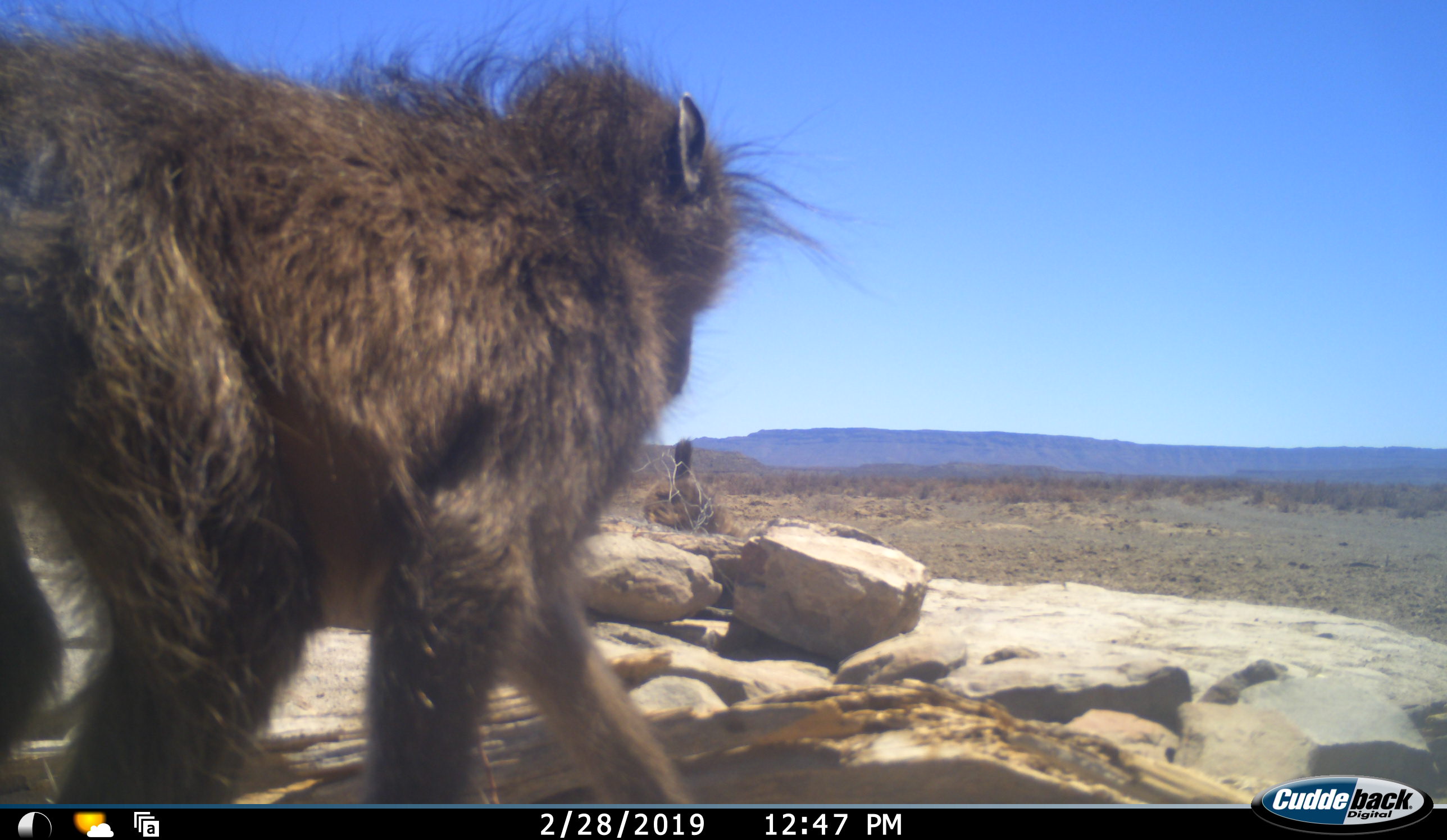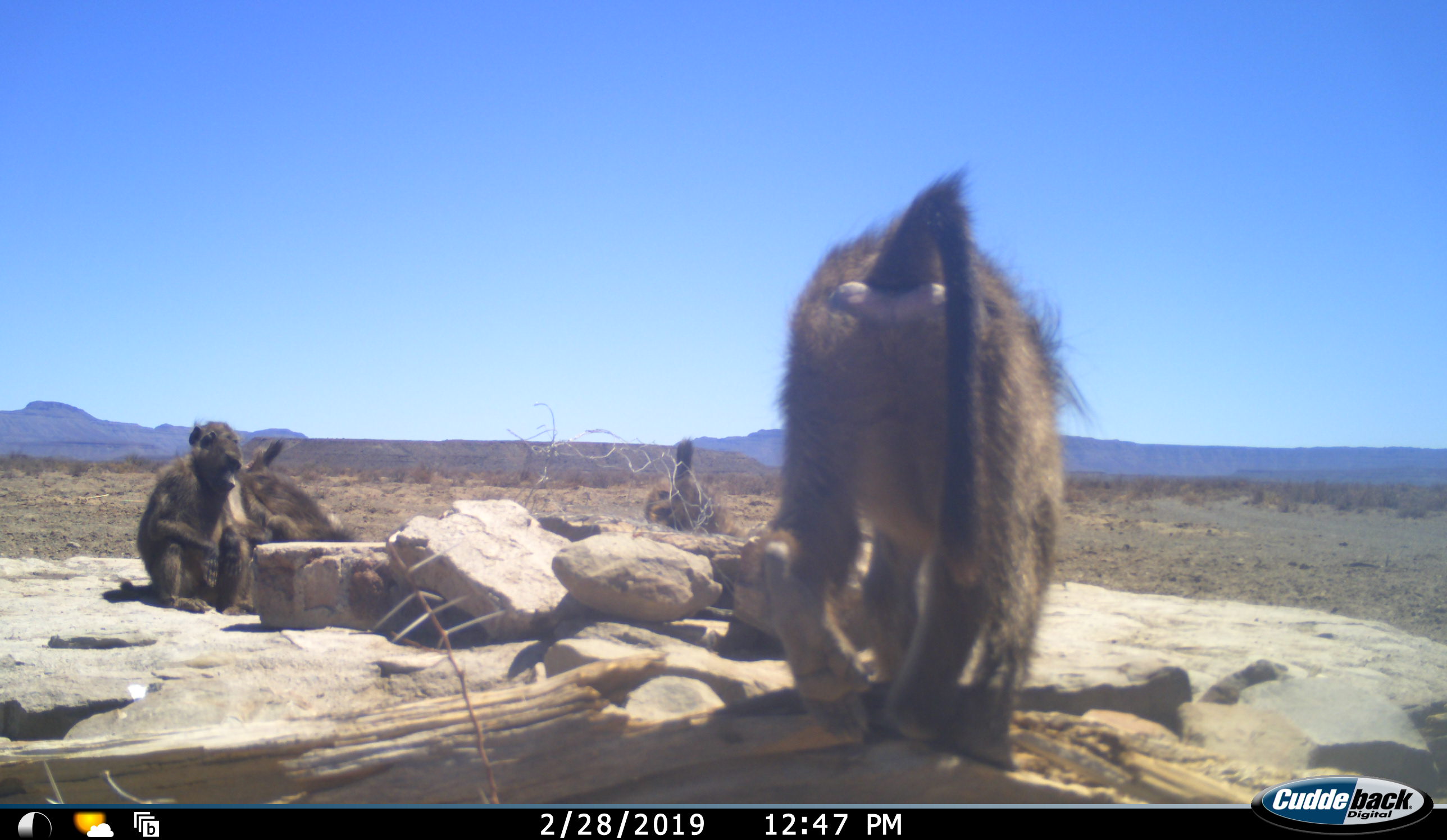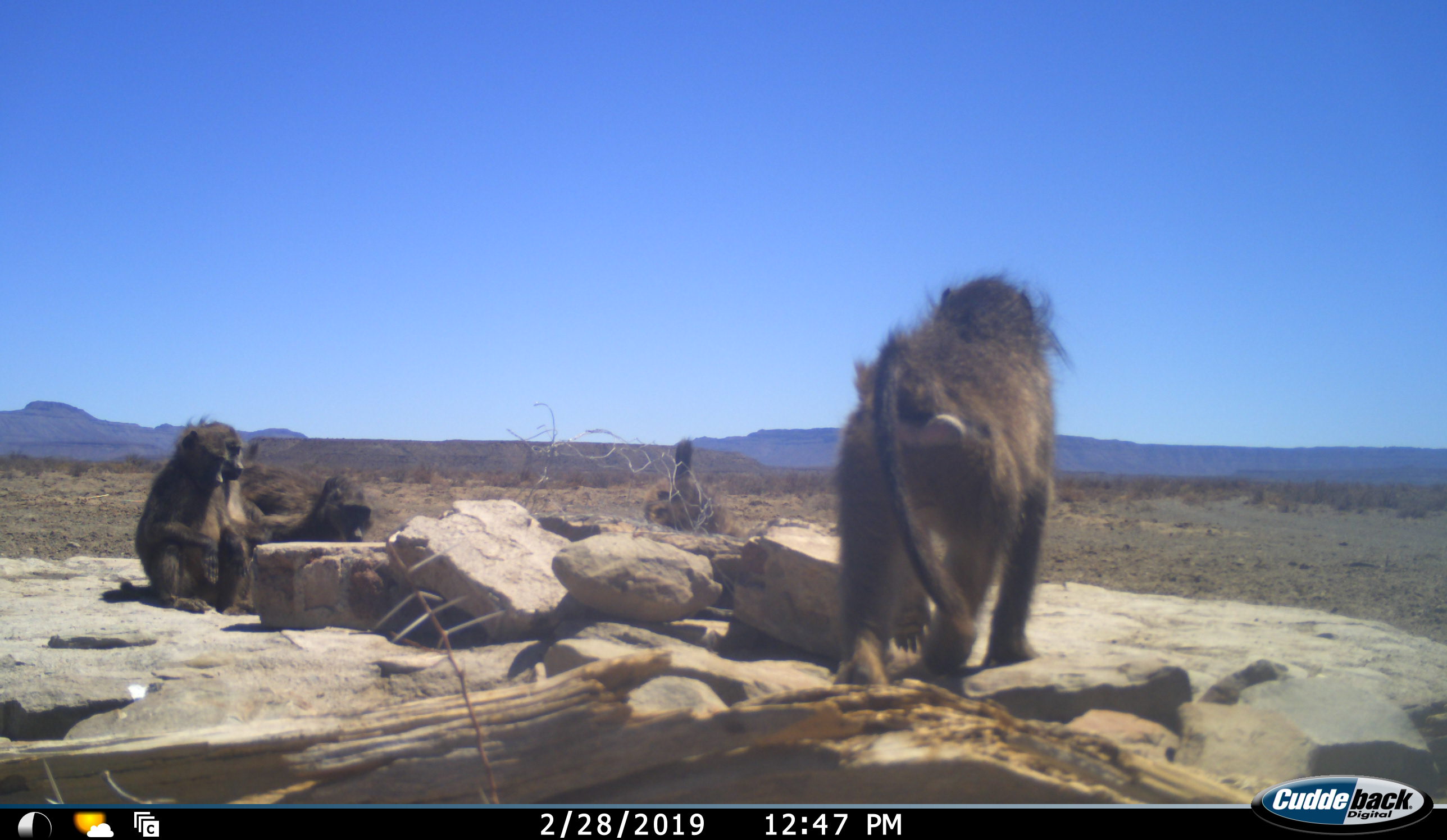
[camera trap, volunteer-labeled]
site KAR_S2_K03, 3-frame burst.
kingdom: Animalia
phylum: Chordata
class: Mammalia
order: Primates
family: Cercopithecidae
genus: Papio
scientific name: Papio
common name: baboon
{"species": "baboon (Papio)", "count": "4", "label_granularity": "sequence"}